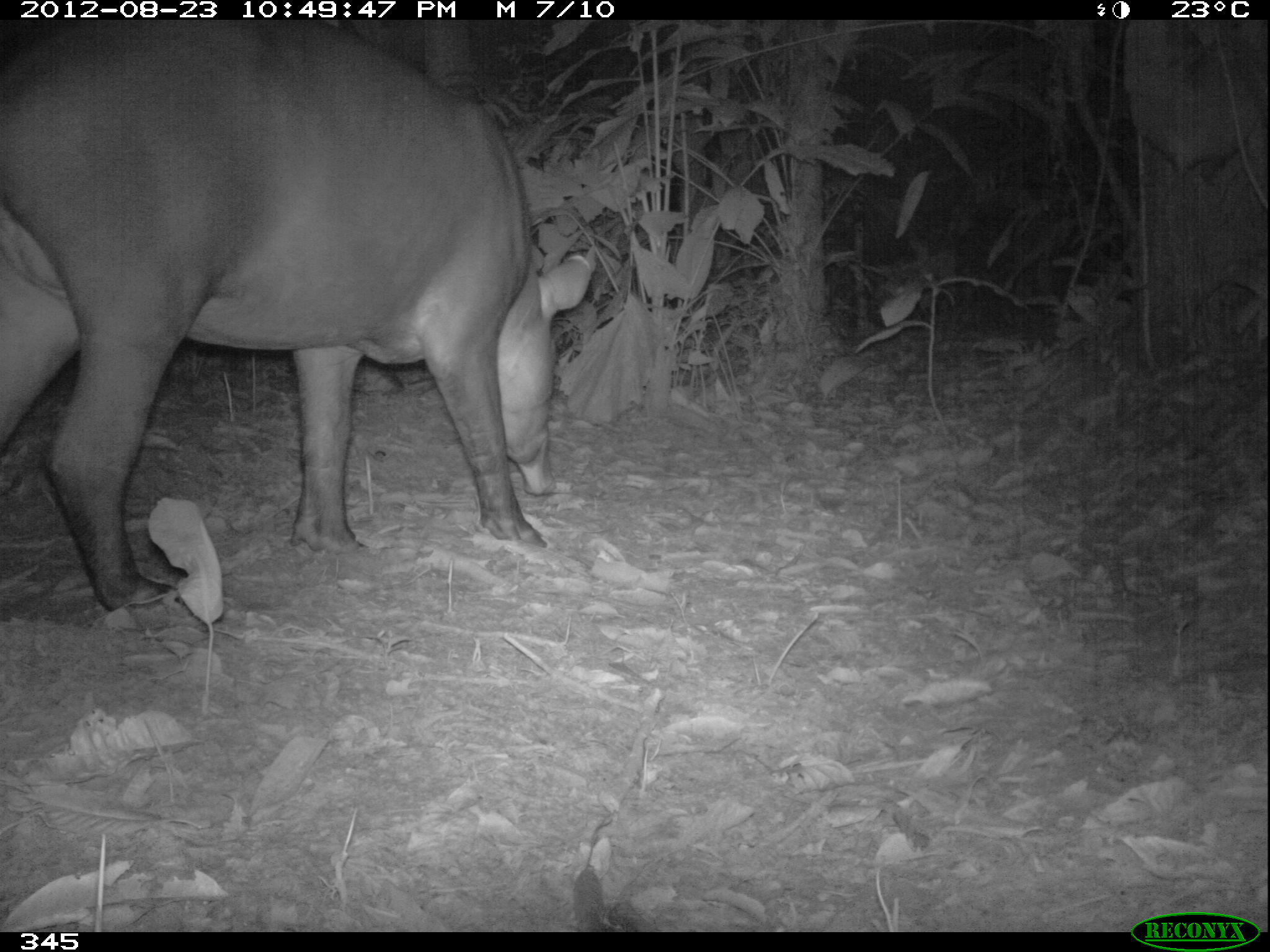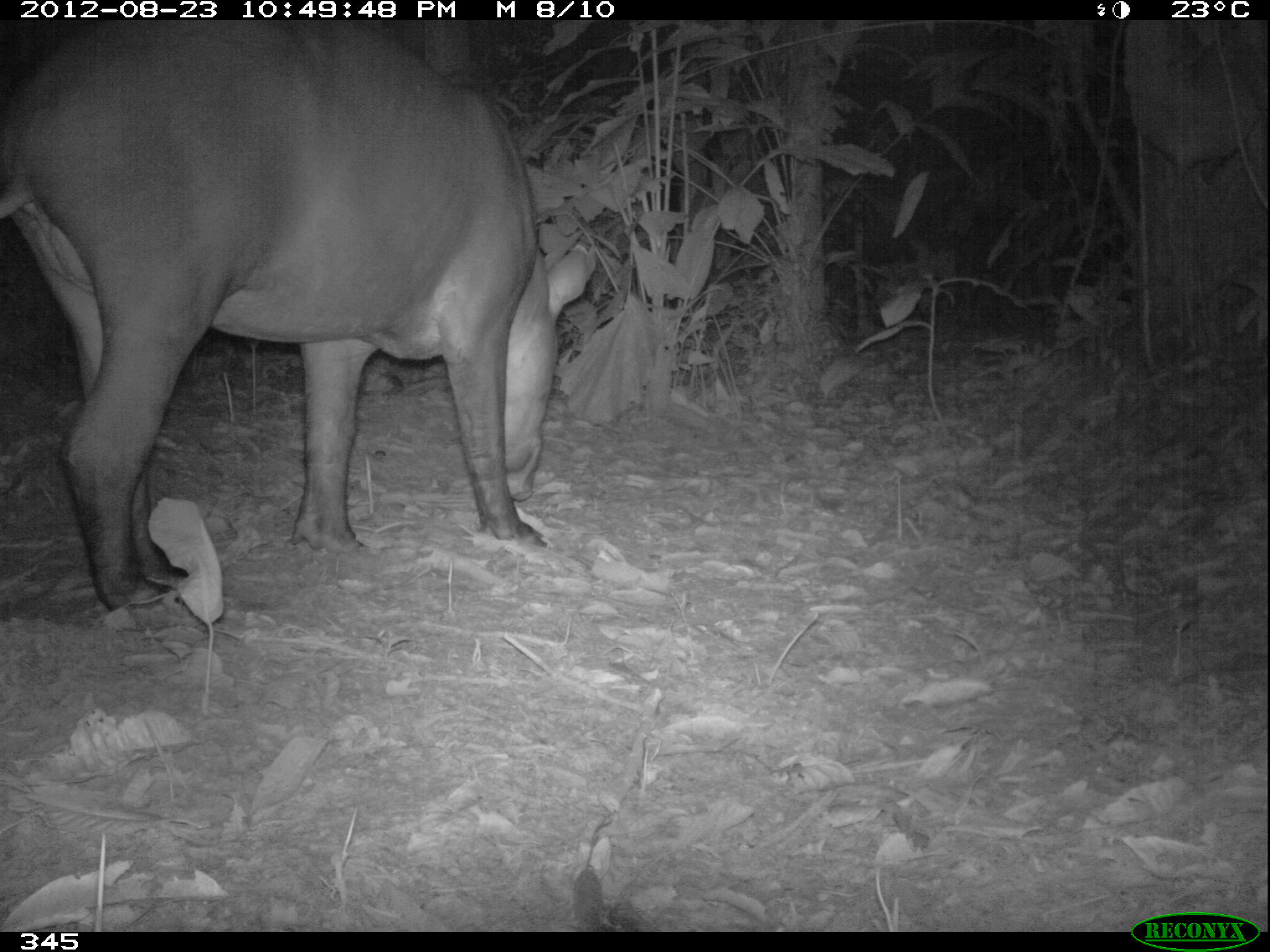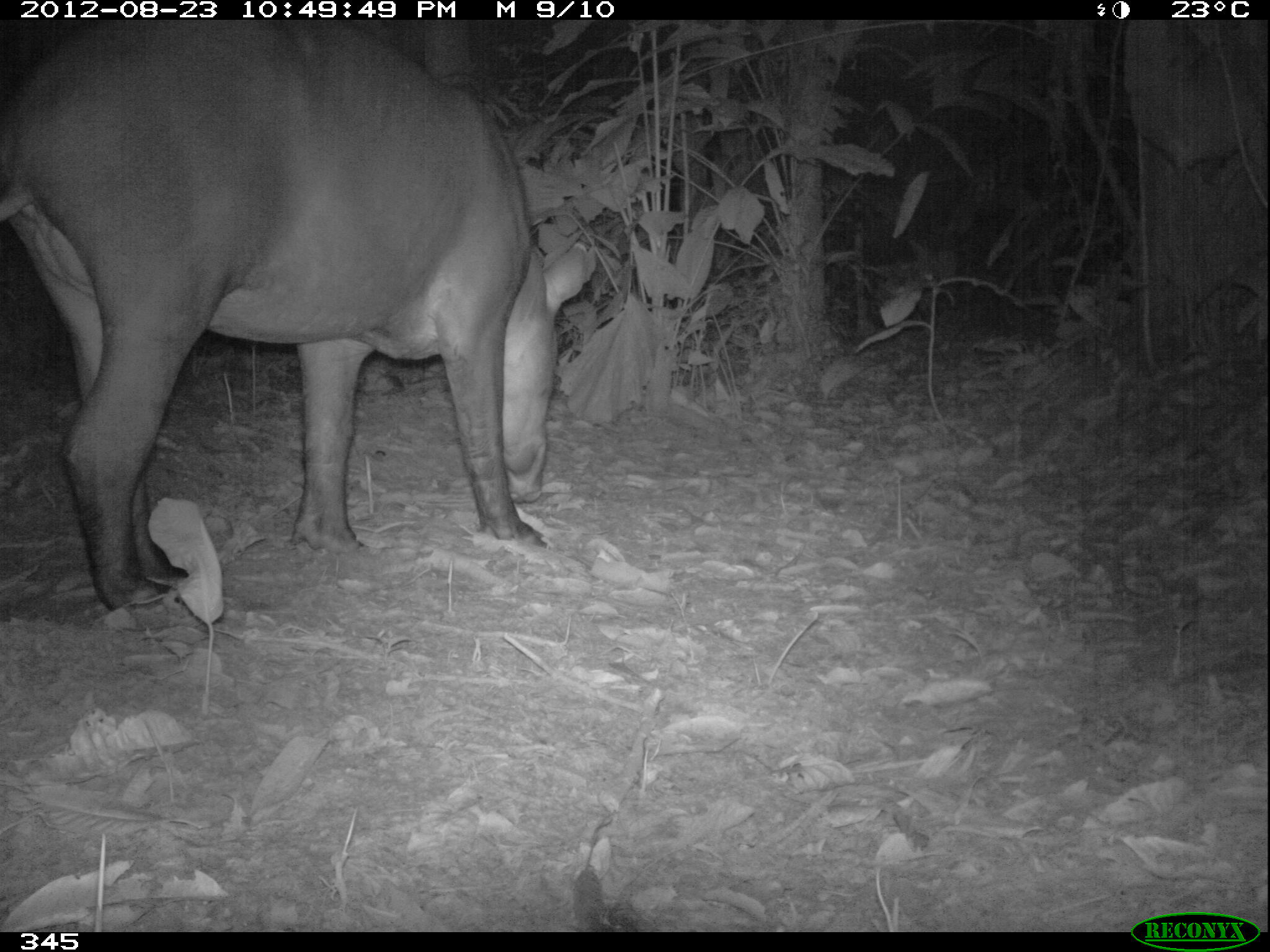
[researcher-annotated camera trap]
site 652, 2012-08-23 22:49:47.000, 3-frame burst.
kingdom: Animalia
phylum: Chordata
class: Mammalia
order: Perissodactyla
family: Tapiridae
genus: Tapirus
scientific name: Tapirus terrestris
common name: south american tapir